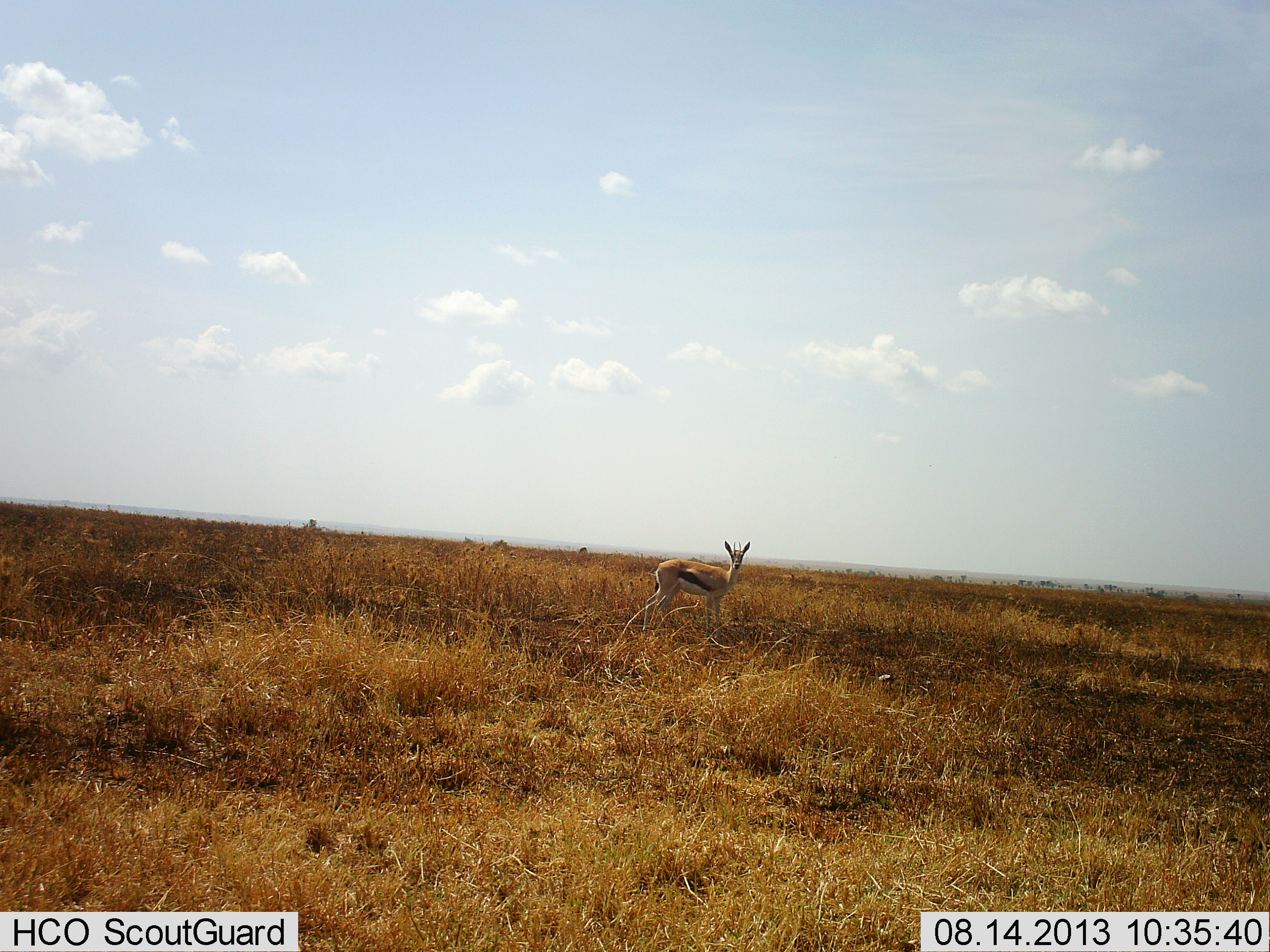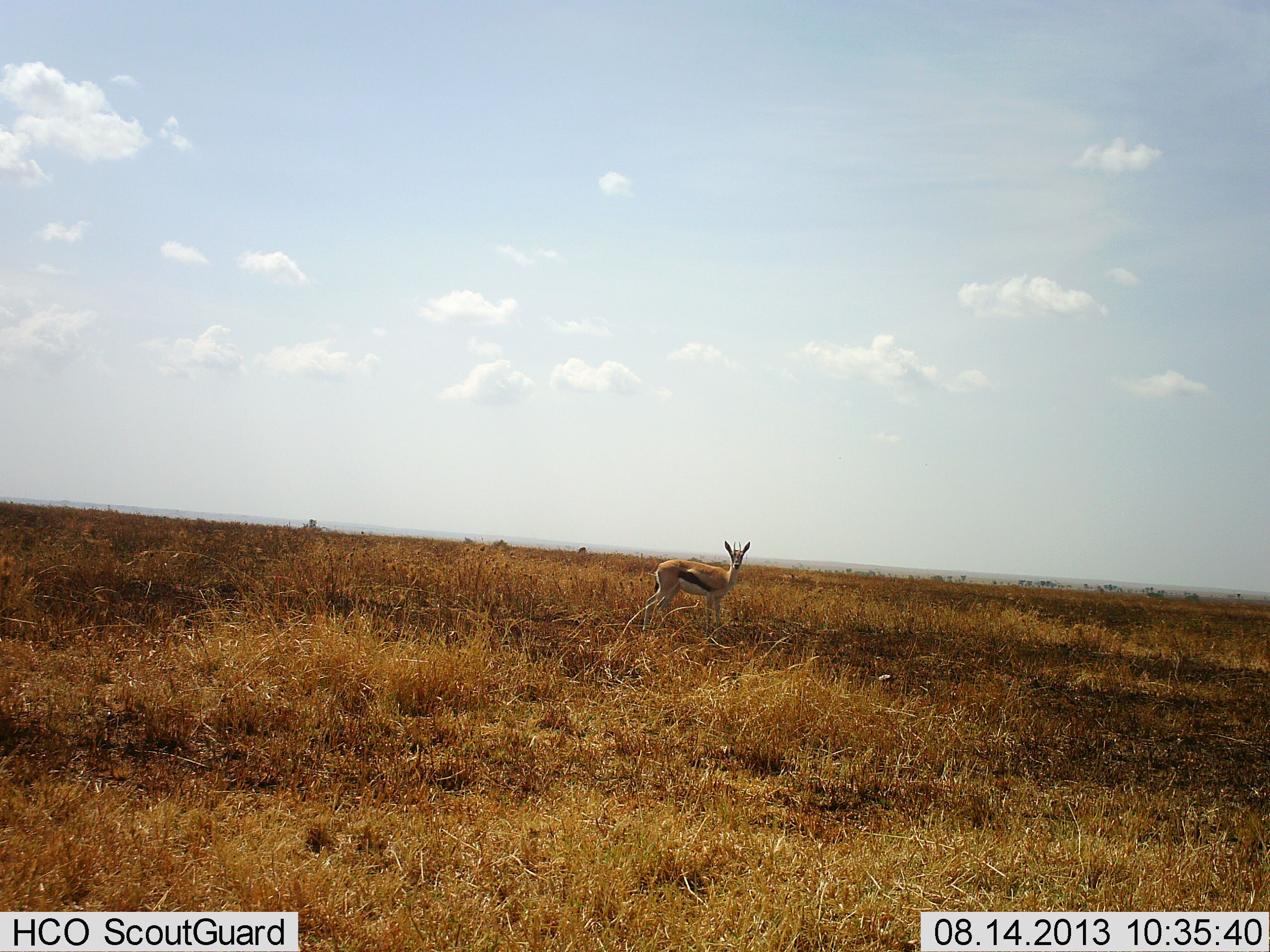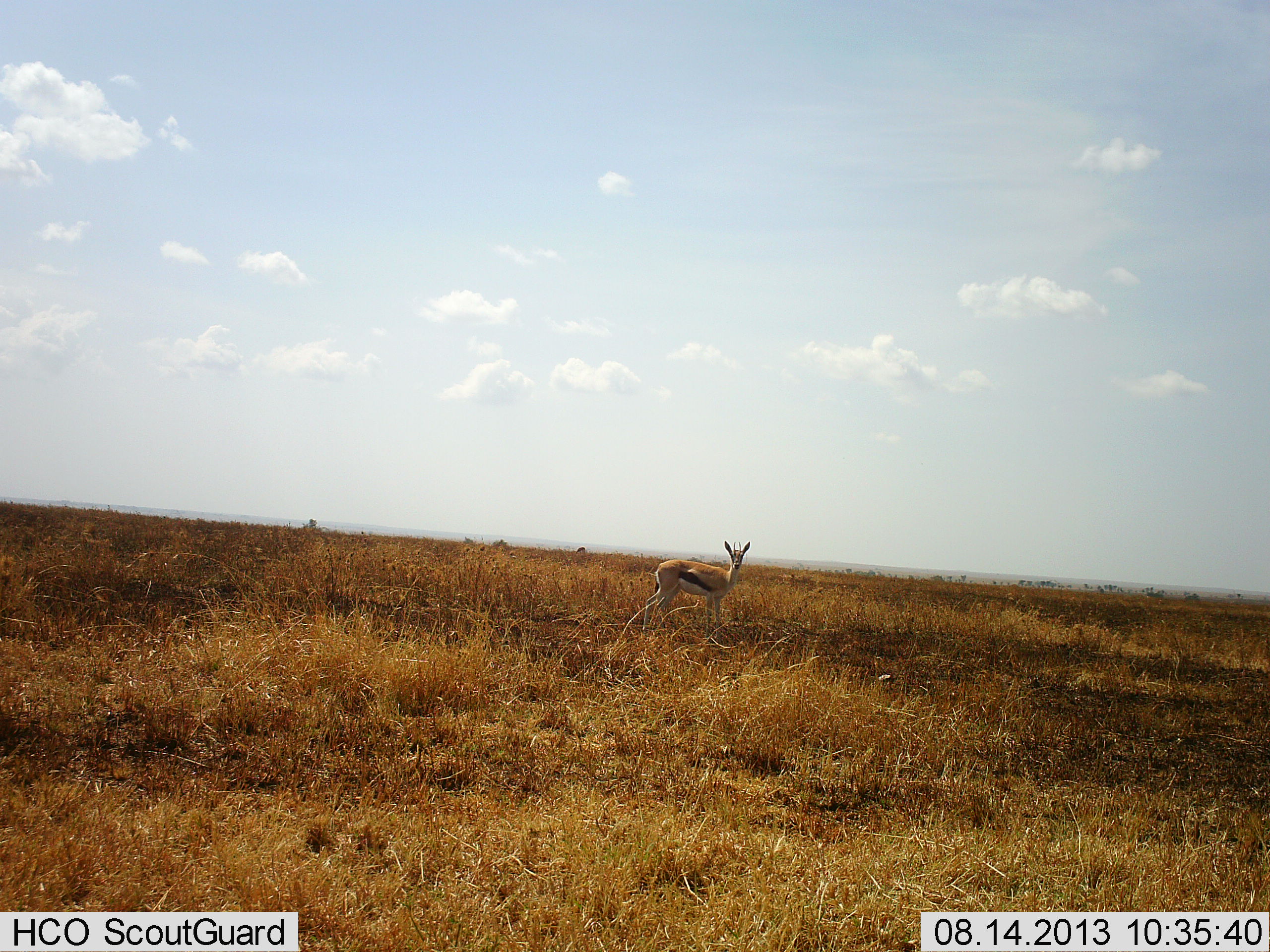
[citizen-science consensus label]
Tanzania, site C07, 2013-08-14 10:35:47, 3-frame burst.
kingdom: Animalia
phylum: Chordata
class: Mammalia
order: Artiodactyla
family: Bovidae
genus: Eudorcas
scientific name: Eudorcas thomsonii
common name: thomson's gazelle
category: gazellethomsons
Gazellethomsons (thomson's gazelle) (Eudorcas thomsonii), count 1. Behavior (volunteer vote fractions): standing 100%, resting 0%, moving 0%, interacting 0%. Young present (vote fraction): 3%. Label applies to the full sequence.